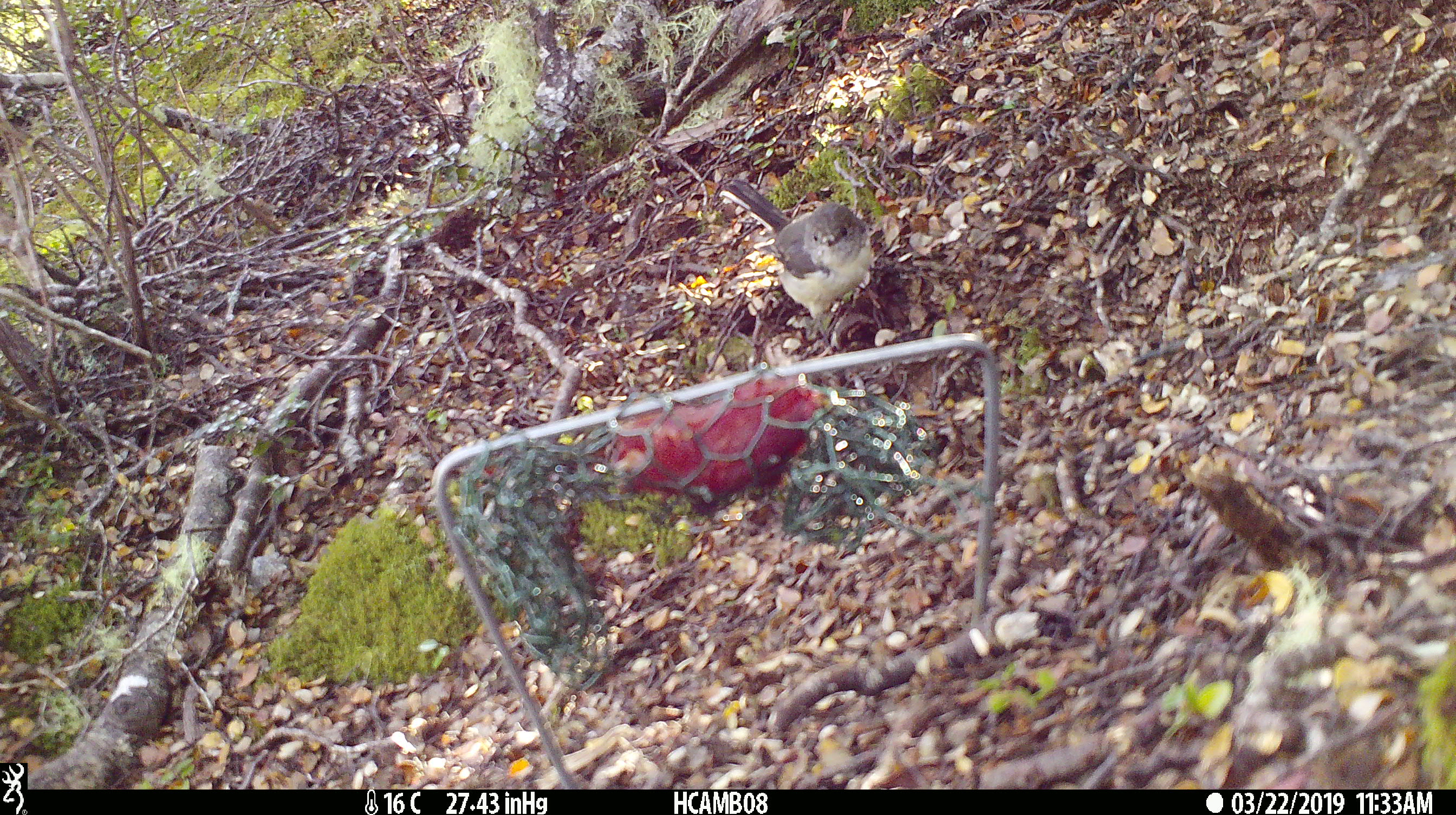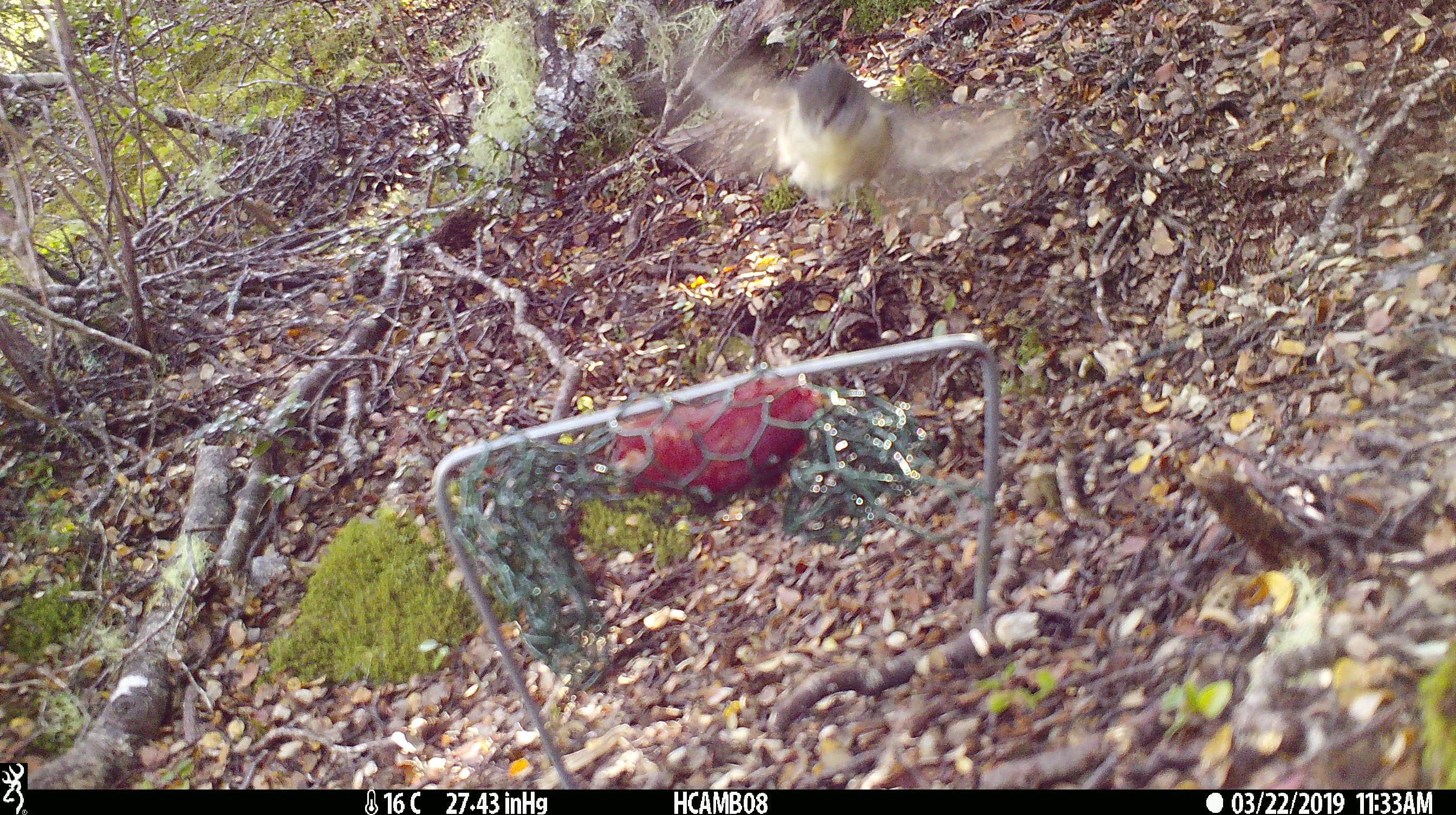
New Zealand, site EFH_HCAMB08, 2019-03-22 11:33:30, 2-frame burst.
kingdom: Animalia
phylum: Chordata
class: Aves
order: Passeriformes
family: Petroicidae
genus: Petroica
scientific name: Petroica macrocephala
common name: tomtit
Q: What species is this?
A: Tomtit (Petroica macrocephala).